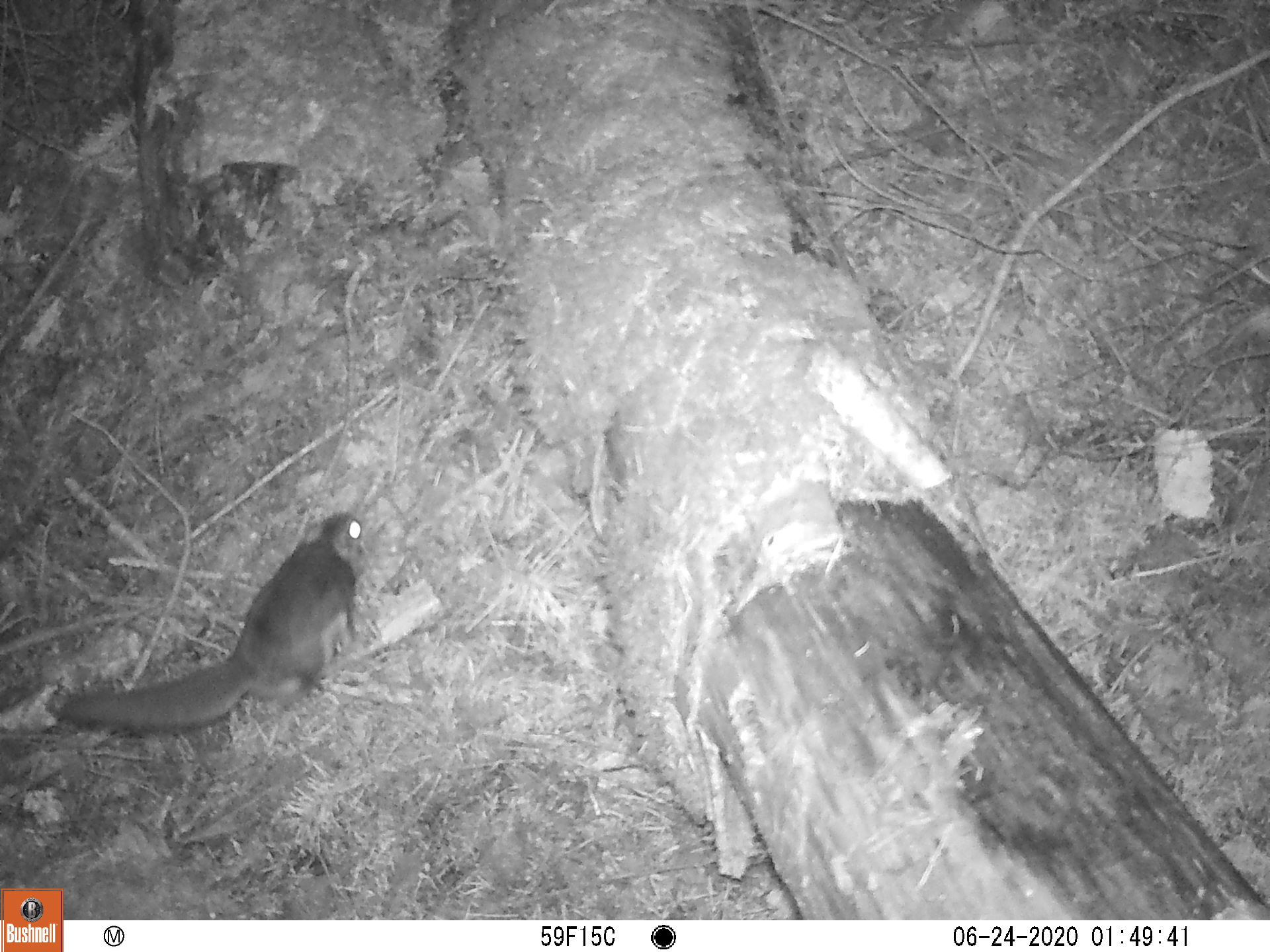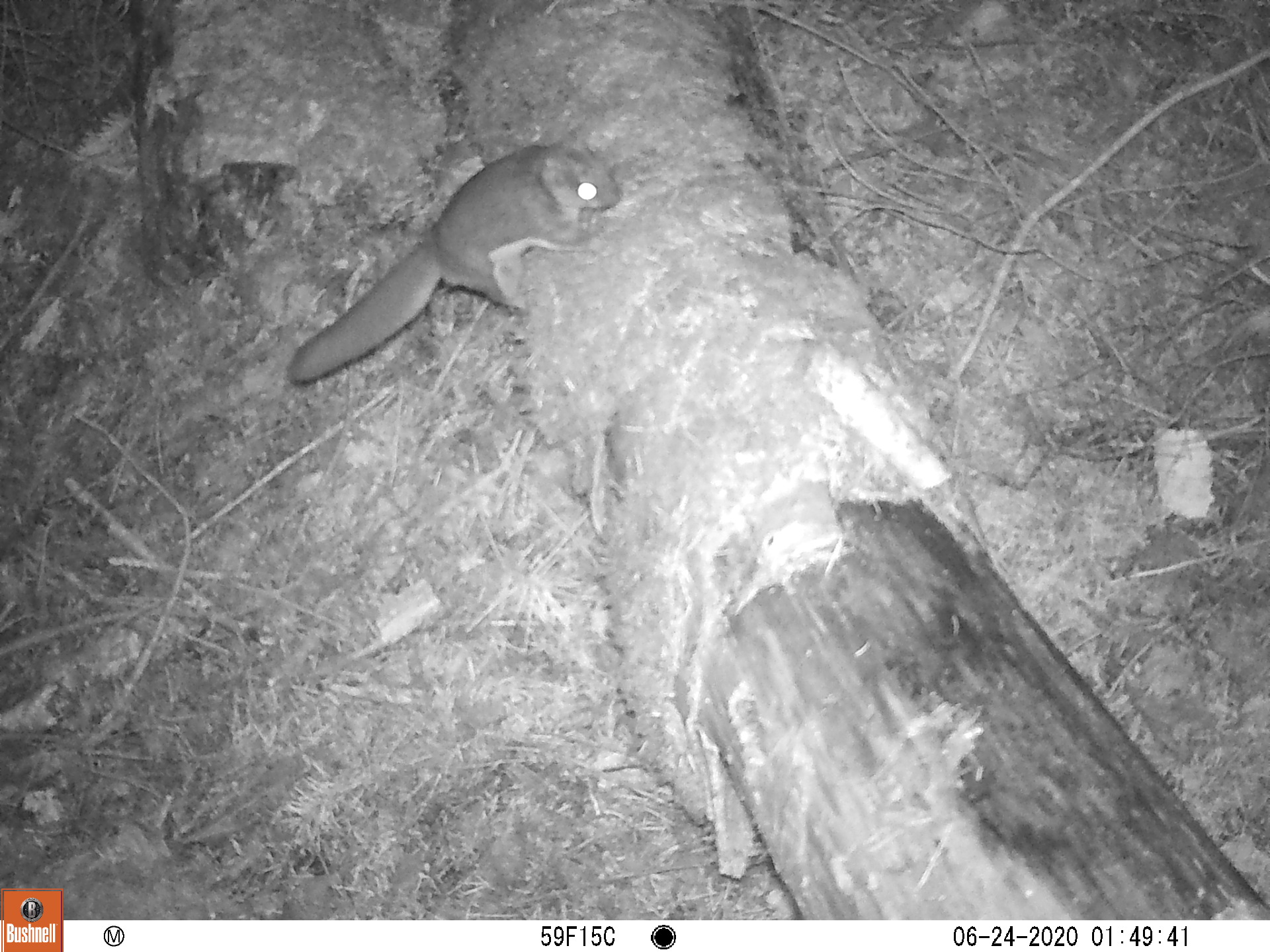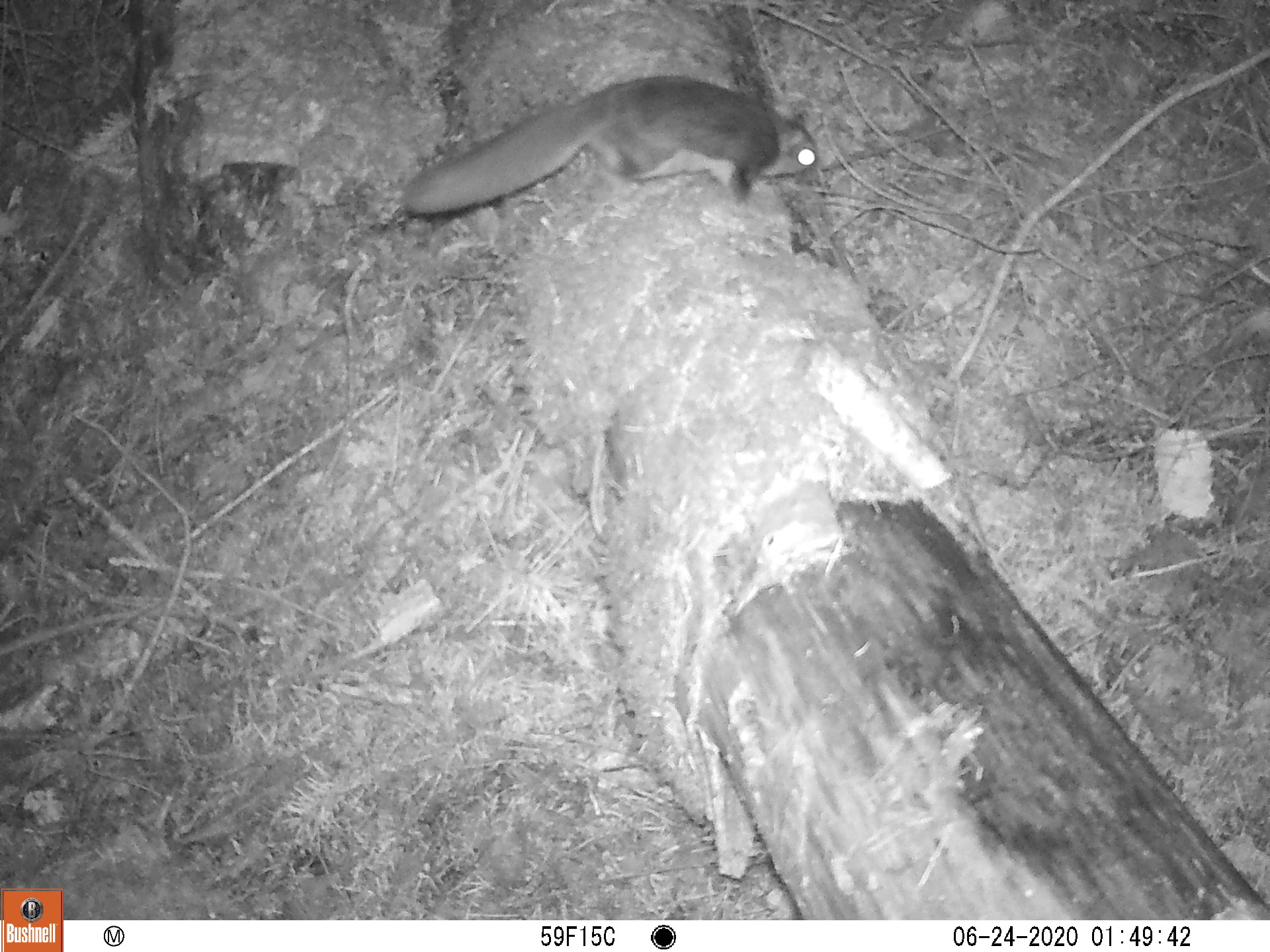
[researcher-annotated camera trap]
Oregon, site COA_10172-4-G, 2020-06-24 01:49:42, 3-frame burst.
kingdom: Animalia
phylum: Chordata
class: Mammalia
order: Rodentia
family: Sciuridae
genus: Glaucomys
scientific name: Glaucomys oregonensis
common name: humboldt's flying squirrel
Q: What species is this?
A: Humboldt's flying squirrel (Glaucomys oregonensis).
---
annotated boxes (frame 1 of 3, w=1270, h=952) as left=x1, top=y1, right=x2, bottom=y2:
humboldt's flying squirrel: left=46, top=498, right=380, bottom=747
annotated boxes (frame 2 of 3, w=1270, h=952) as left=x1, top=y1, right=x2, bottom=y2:
humboldt's flying squirrel: left=271, top=131, right=628, bottom=396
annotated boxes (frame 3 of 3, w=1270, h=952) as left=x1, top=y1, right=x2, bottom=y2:
humboldt's flying squirrel: left=385, top=64, right=831, bottom=225